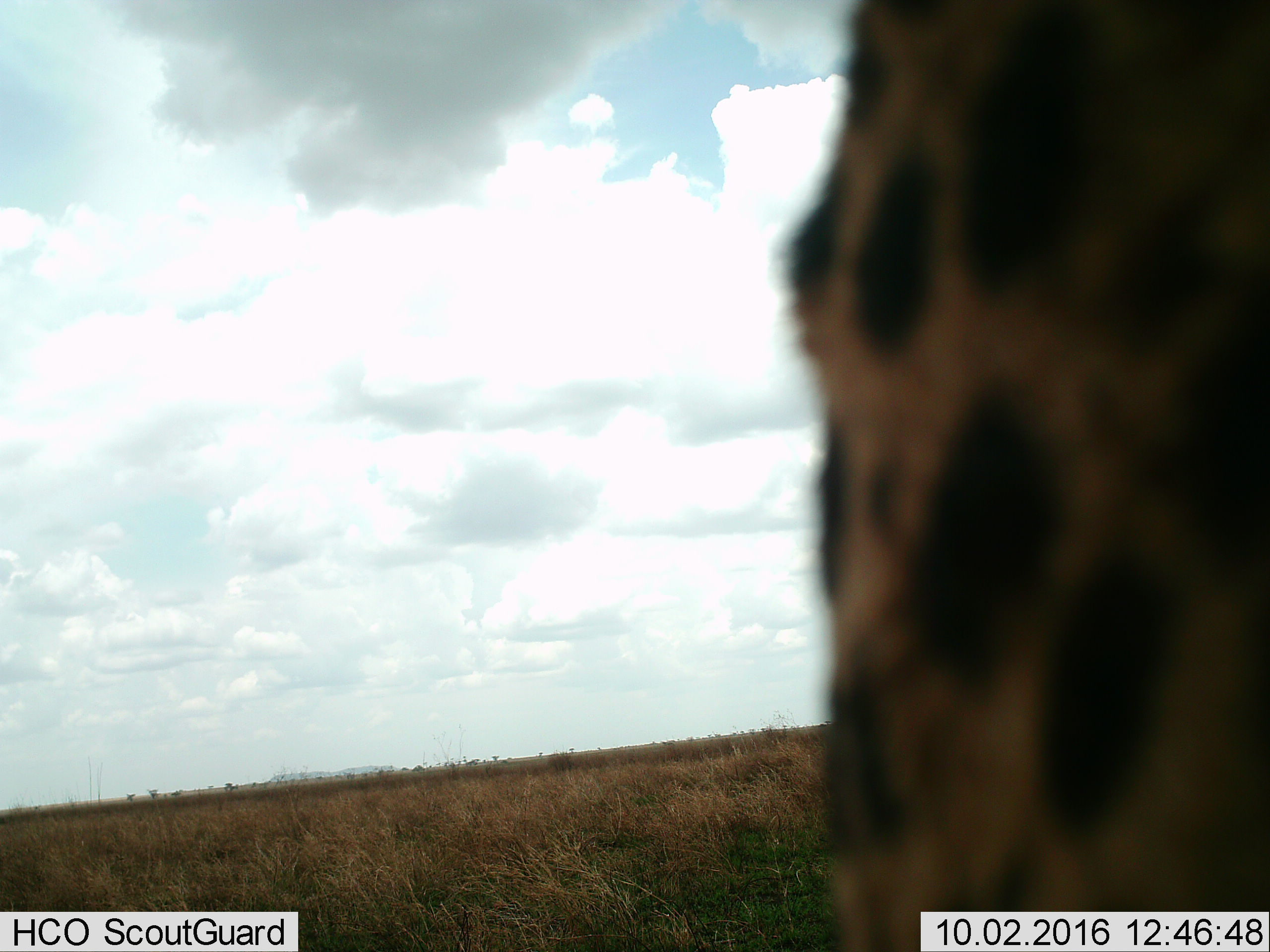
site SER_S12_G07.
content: unidentified animal